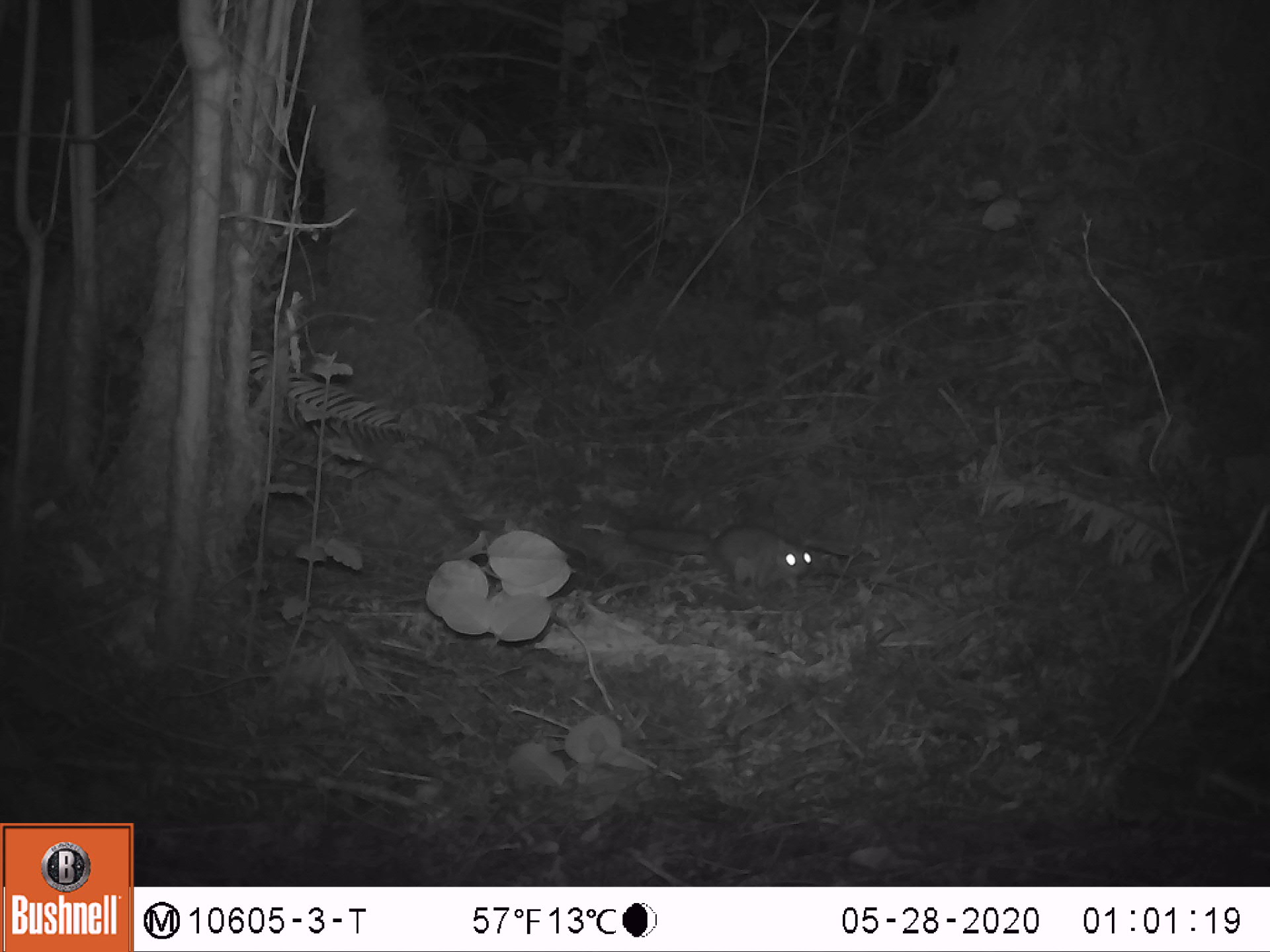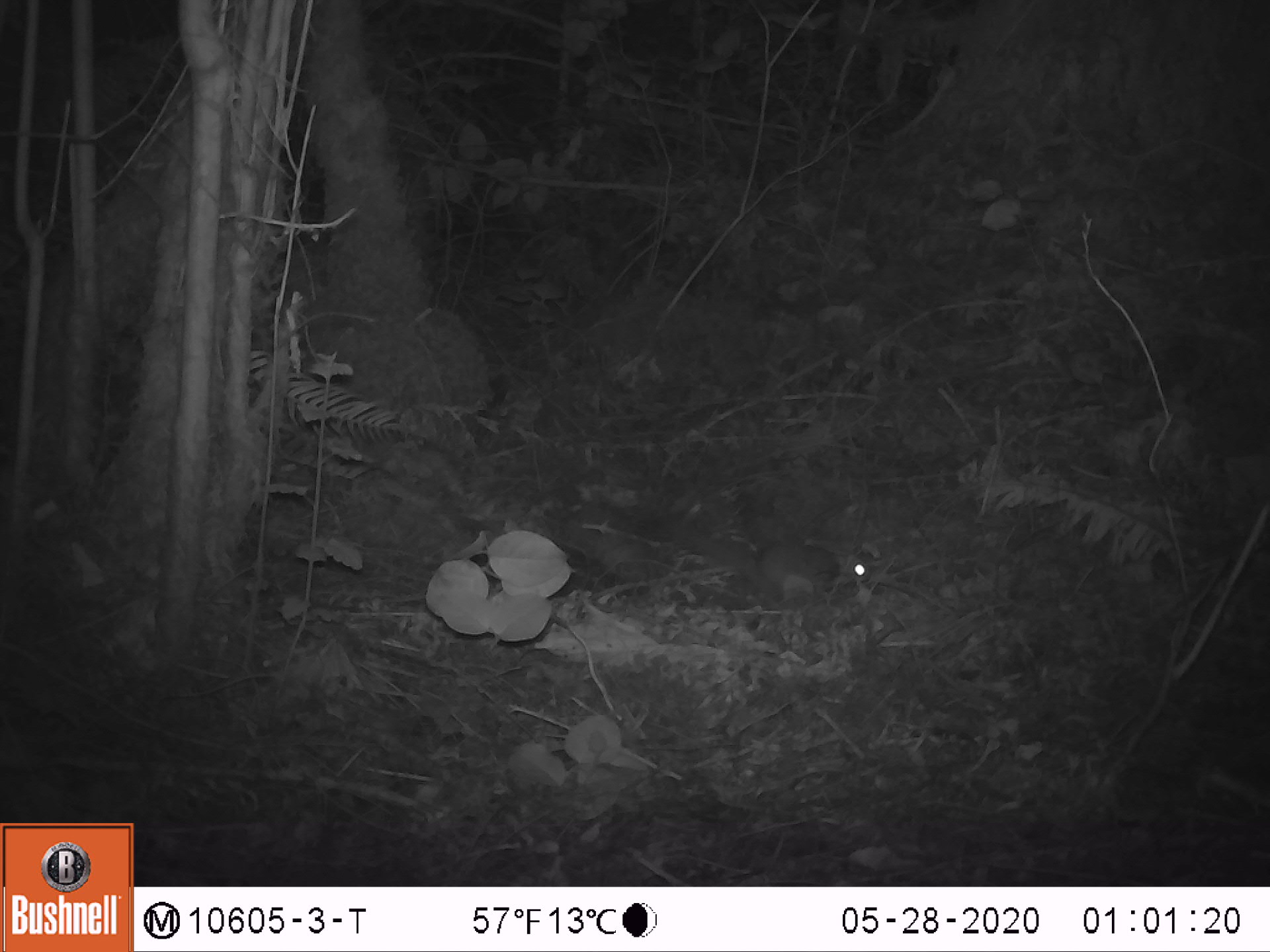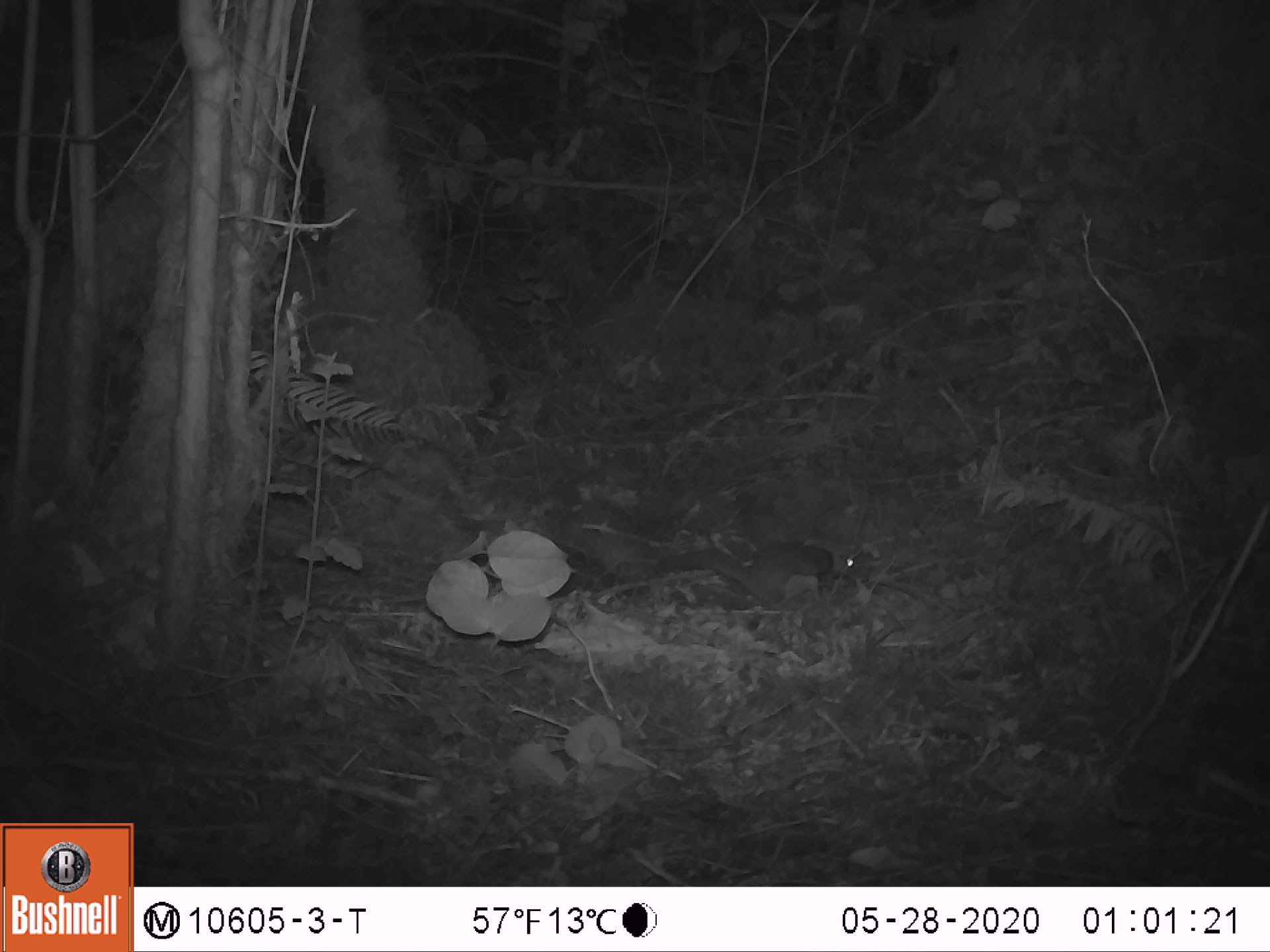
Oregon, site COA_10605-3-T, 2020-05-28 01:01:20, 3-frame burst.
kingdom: Animalia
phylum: Chordata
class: Mammalia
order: Rodentia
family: Sciuridae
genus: Glaucomys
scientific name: Glaucomys oregonensis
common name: humboldt's flying squirrel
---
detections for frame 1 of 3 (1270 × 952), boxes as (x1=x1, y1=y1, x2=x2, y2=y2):
humboldt's flying squirrel: (x1=618, y1=515, x2=819, y2=603)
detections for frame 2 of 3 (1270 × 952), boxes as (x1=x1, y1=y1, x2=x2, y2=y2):
humboldt's flying squirrel: (x1=651, y1=509, x2=879, y2=611)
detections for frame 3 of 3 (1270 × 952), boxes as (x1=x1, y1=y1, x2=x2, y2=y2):
humboldt's flying squirrel: (x1=647, y1=539, x2=868, y2=615)